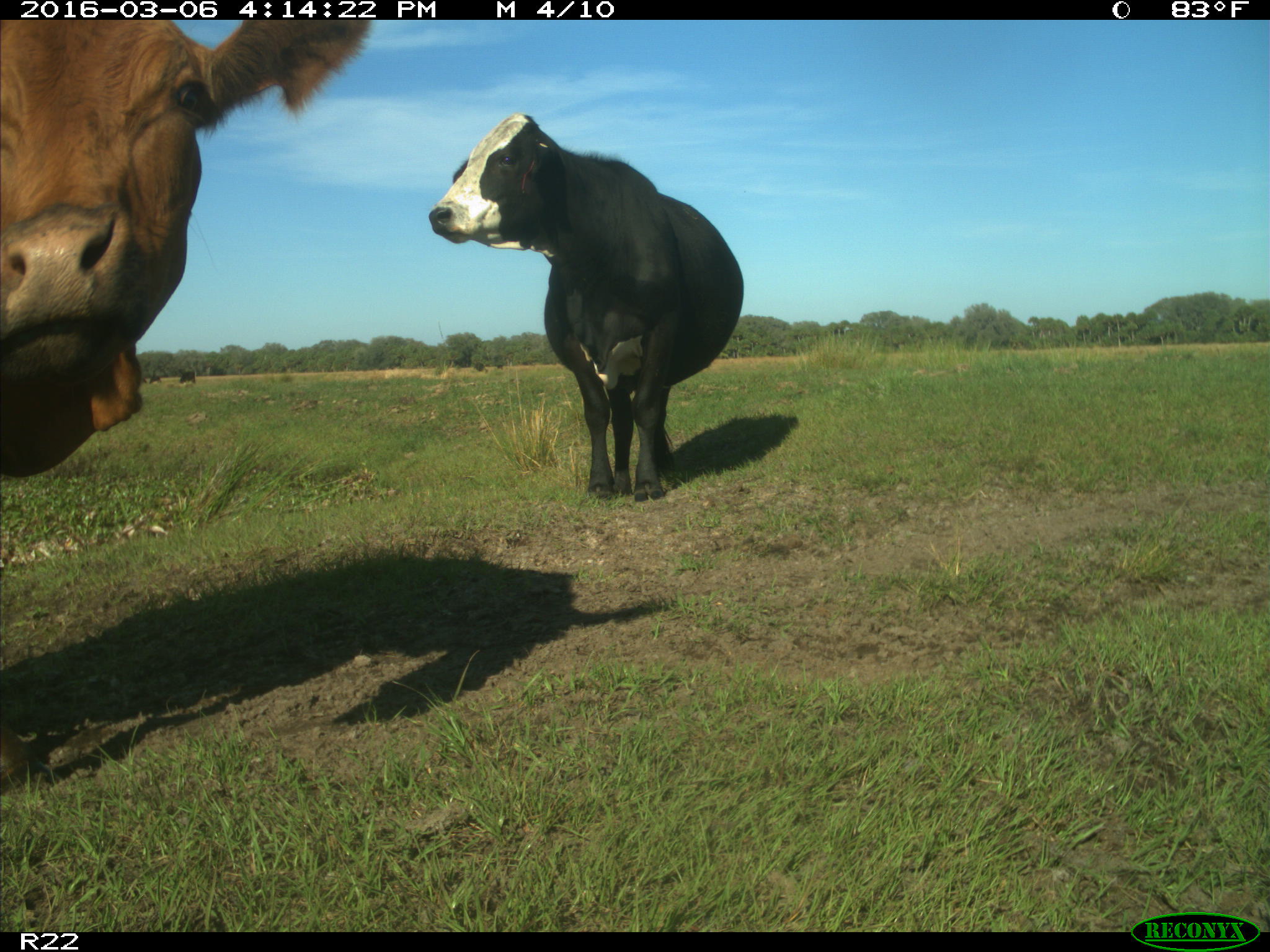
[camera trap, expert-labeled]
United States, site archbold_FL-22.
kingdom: Animalia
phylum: Chordata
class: Mammalia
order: Artiodactyla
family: Bovidae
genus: Bos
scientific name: Bos taurus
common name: domestic cow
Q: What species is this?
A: Bos taurus (domestic cow).